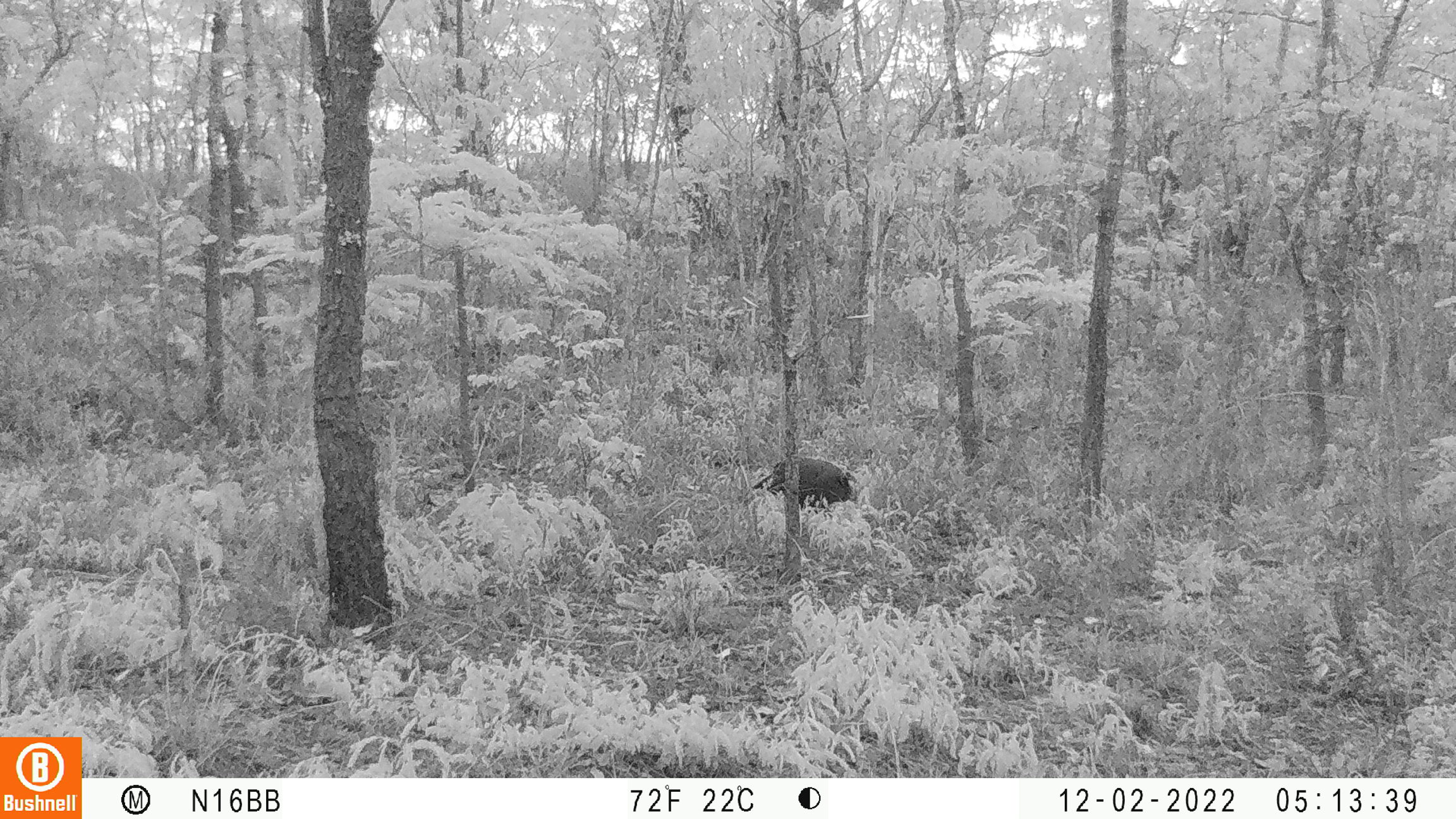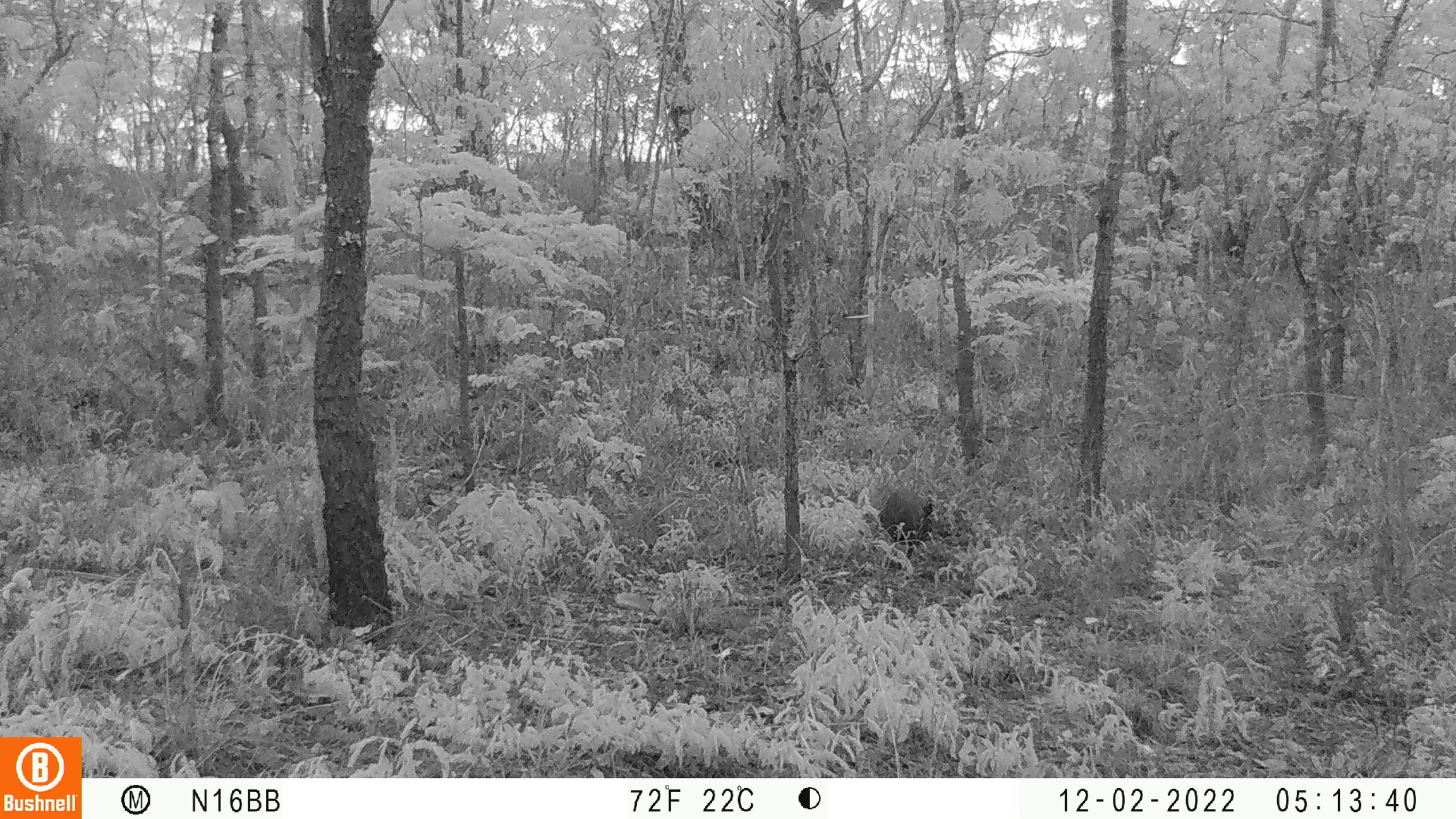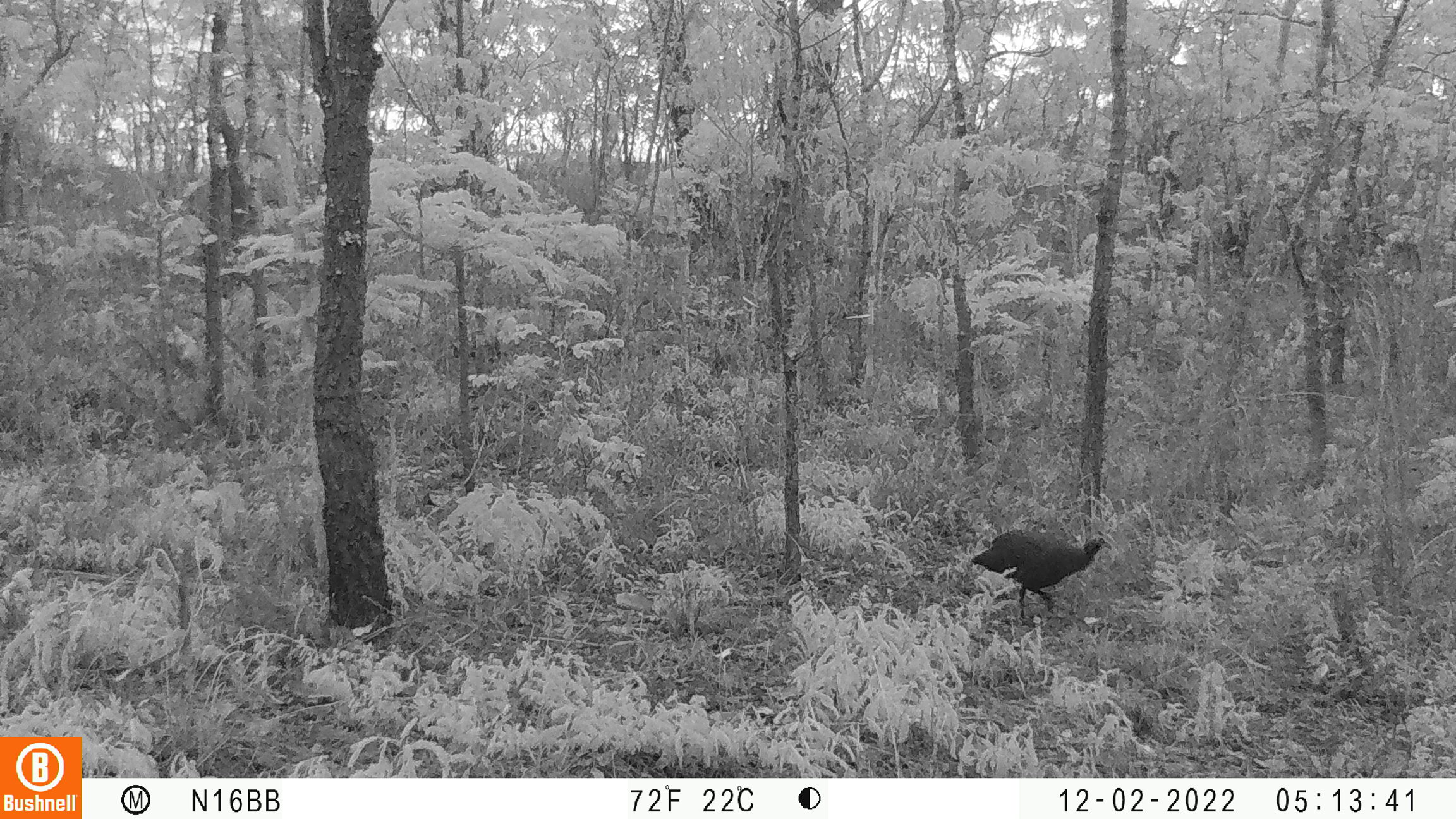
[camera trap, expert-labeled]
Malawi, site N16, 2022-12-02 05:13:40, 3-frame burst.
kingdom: Animalia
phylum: Chordata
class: Aves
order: Galliformes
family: Numididae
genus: Numida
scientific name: Numida meleagris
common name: helmeted guineafowl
Helmeted guineafowl (Numida meleagris), count 1.